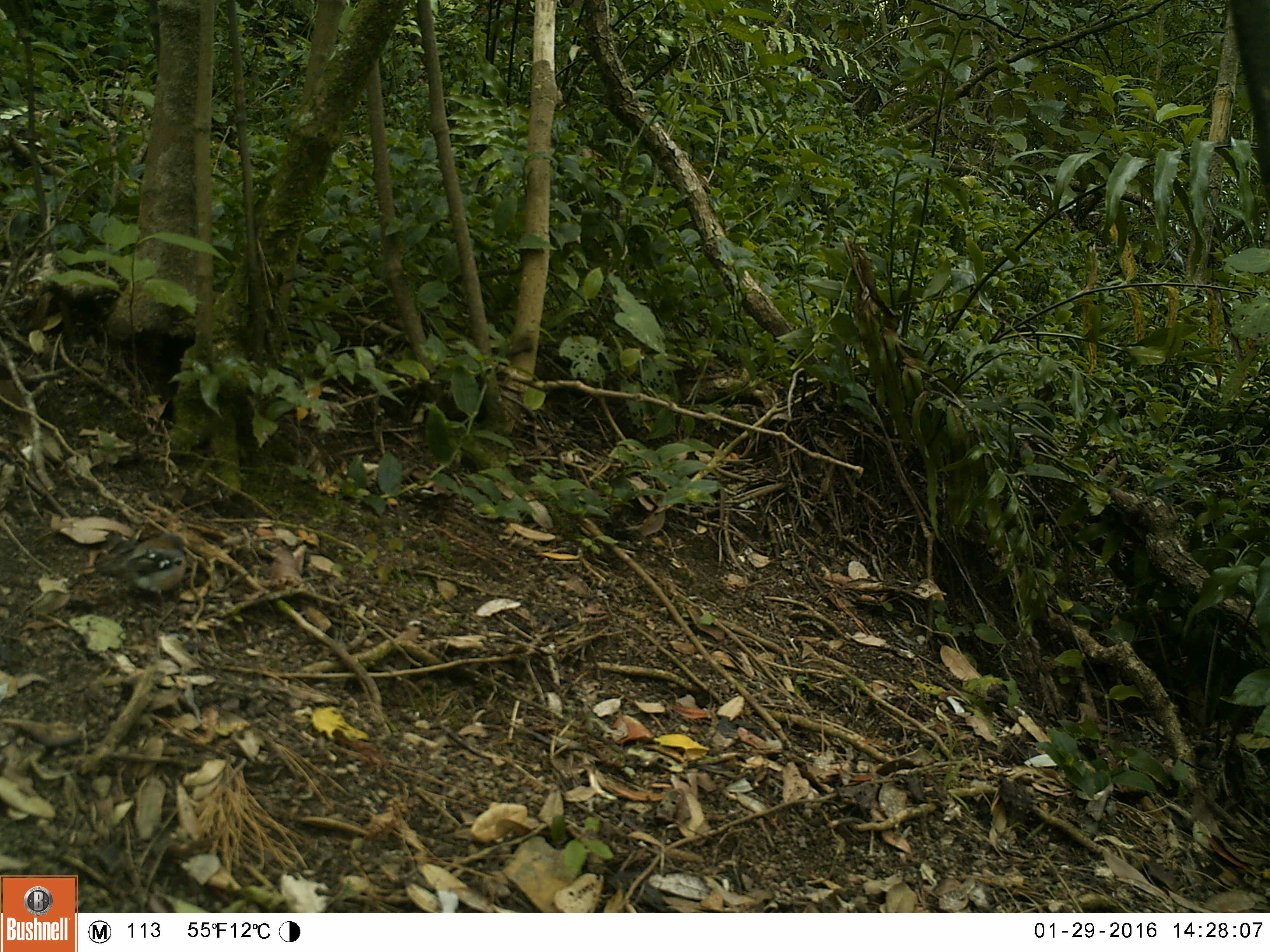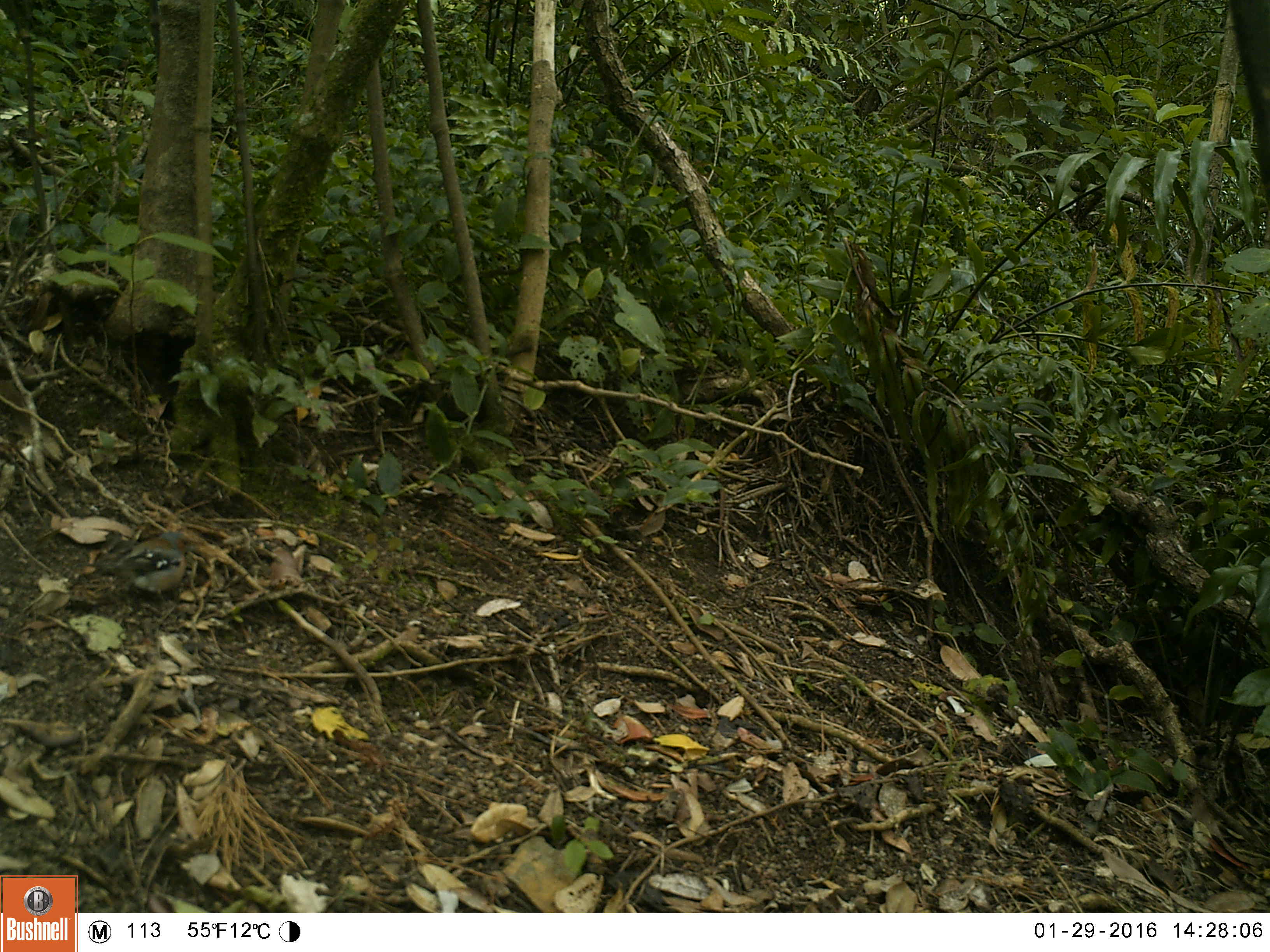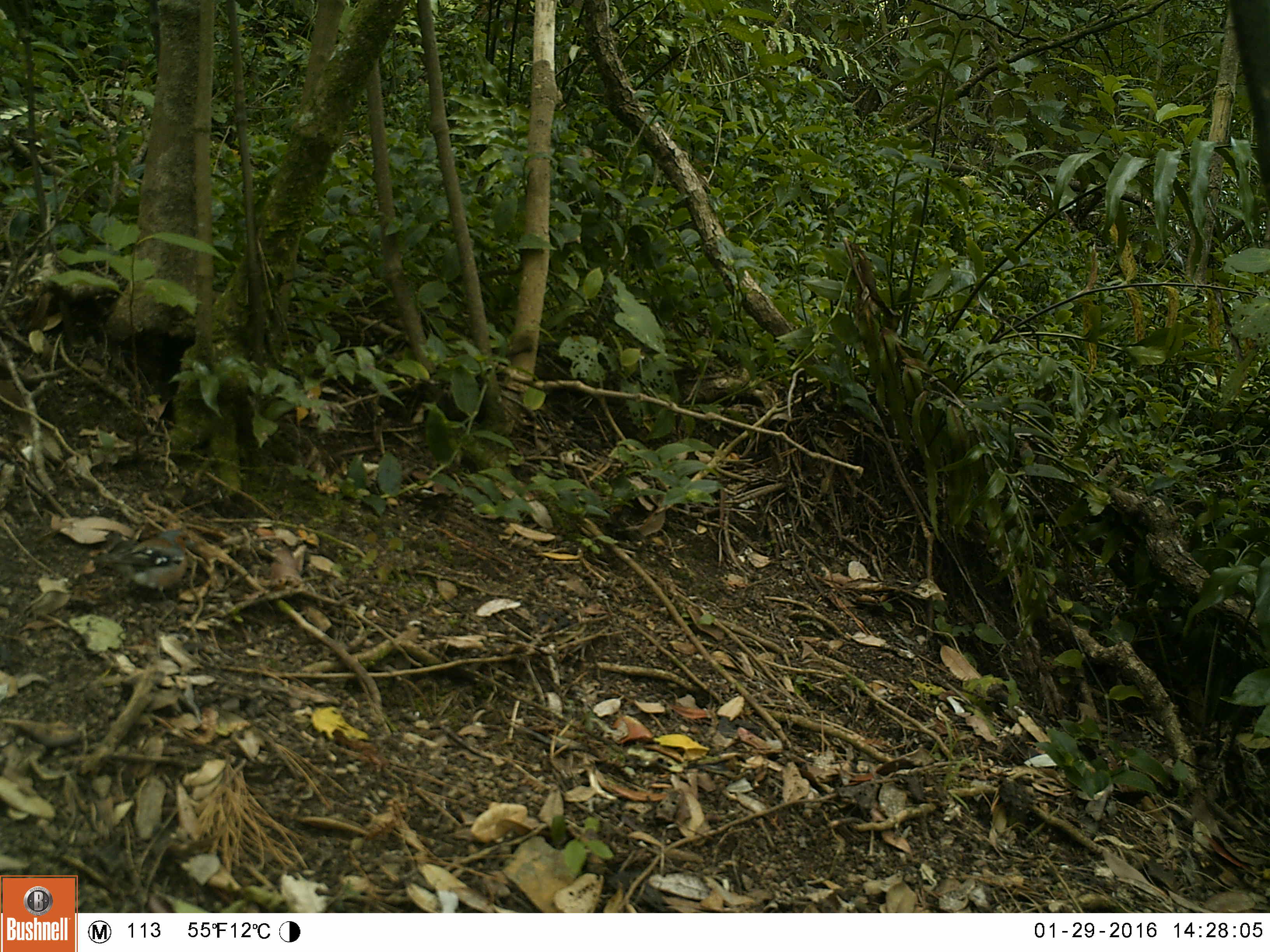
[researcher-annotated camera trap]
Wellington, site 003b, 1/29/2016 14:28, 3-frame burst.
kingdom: Animalia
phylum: Chordata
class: Aves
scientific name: Aves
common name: bird